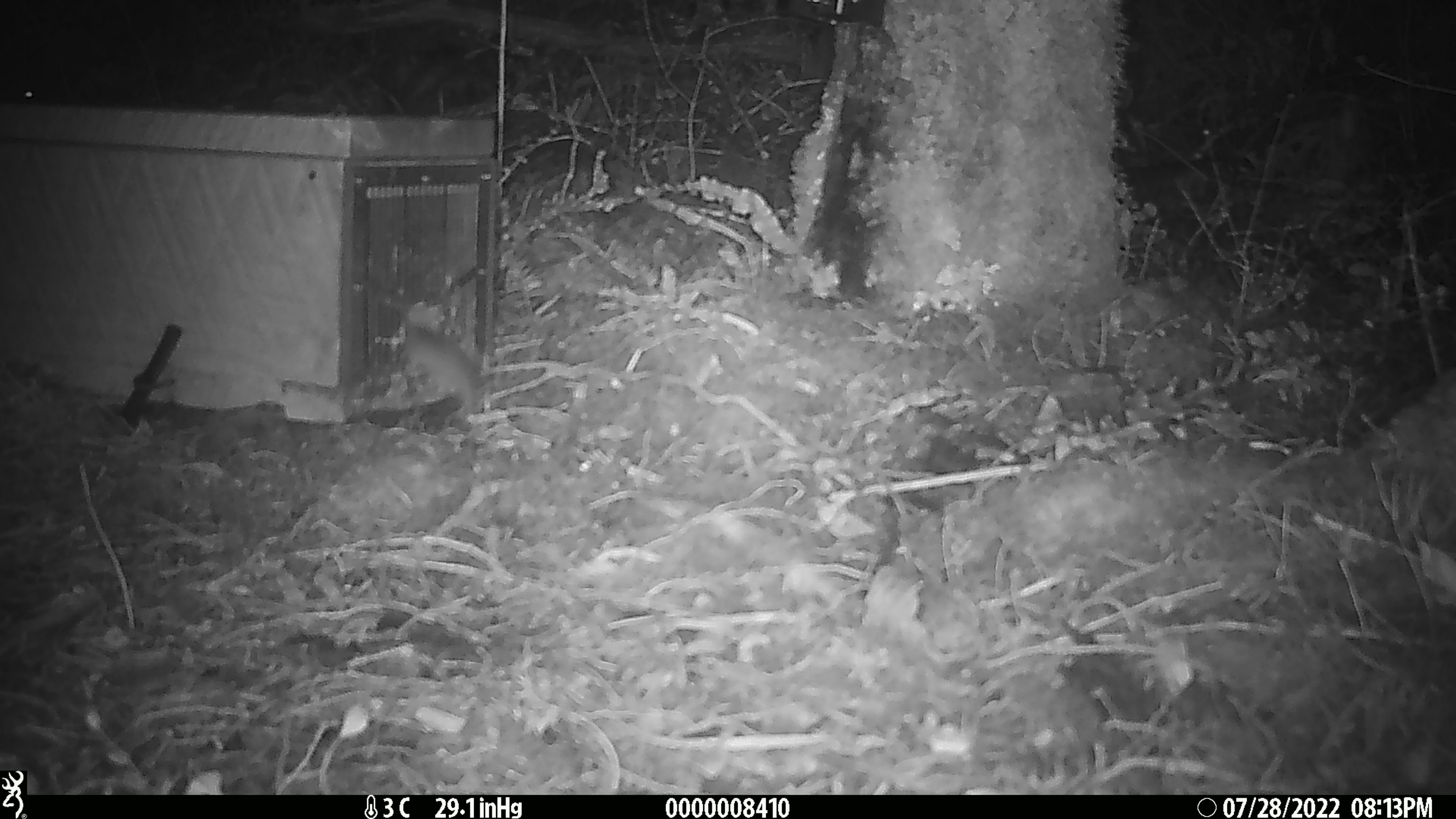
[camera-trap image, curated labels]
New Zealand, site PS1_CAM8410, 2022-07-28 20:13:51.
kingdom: Animalia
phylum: Chordata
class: Mammalia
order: Rodentia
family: Muridae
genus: Mus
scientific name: Mus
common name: mouse